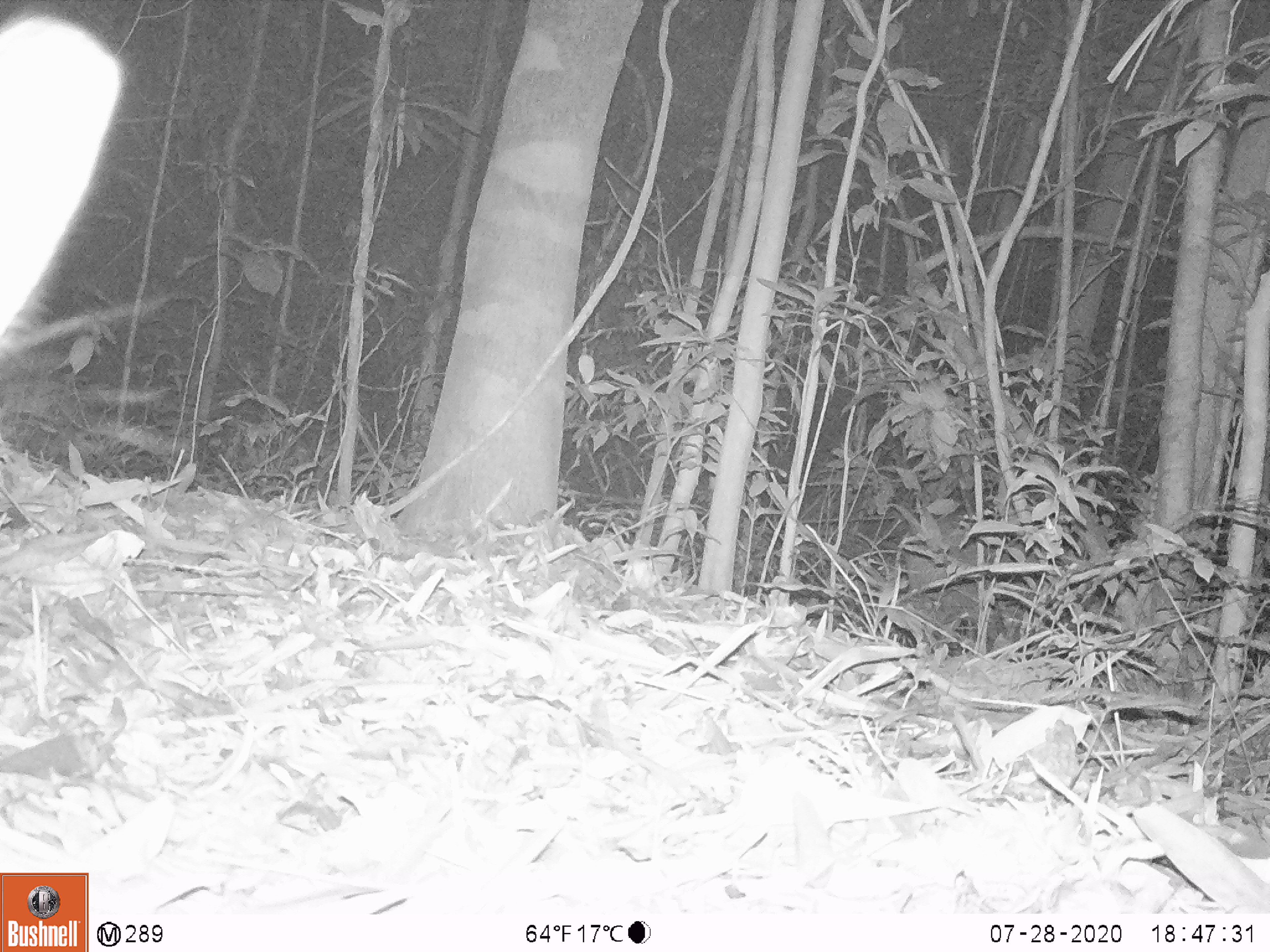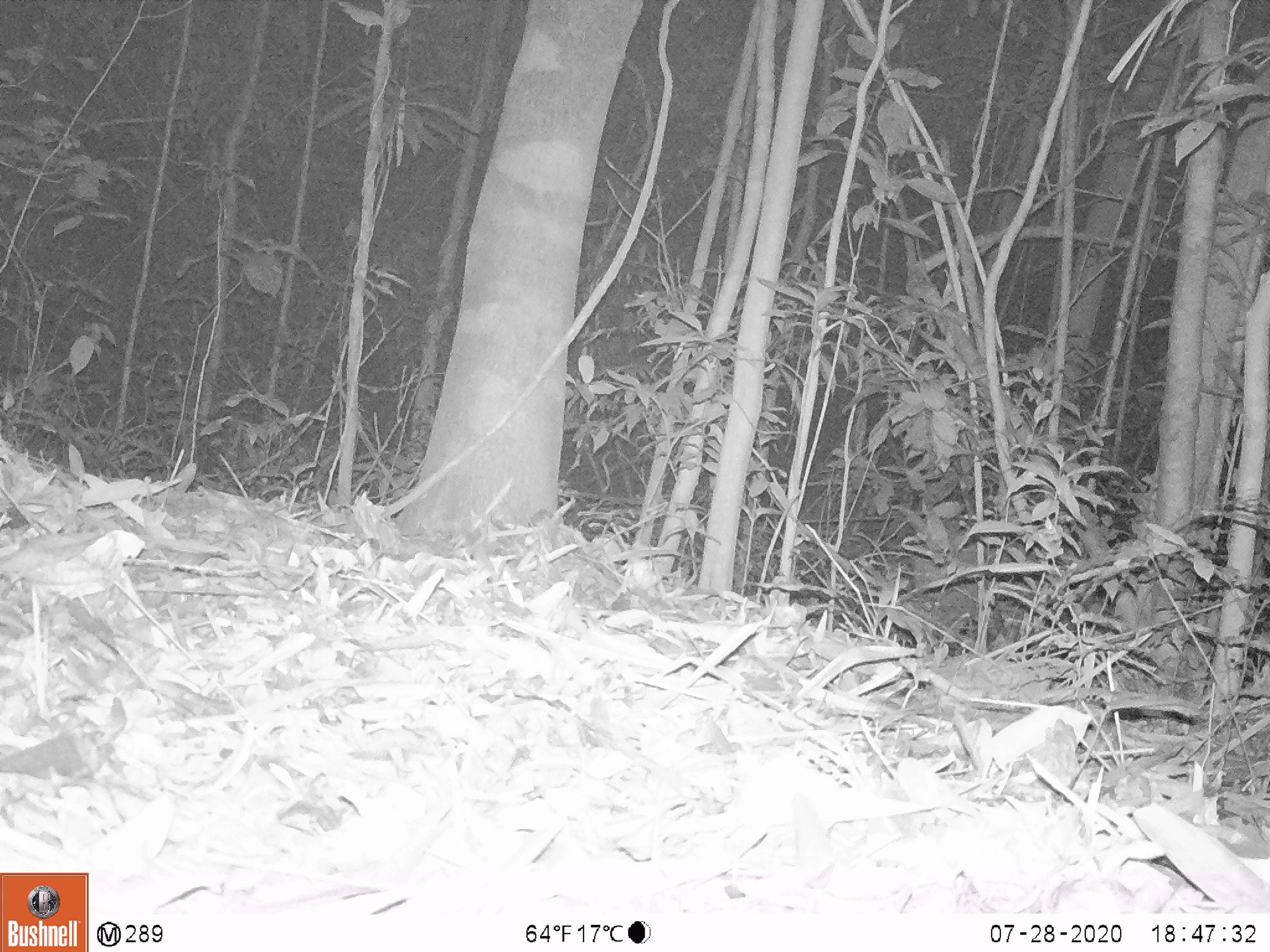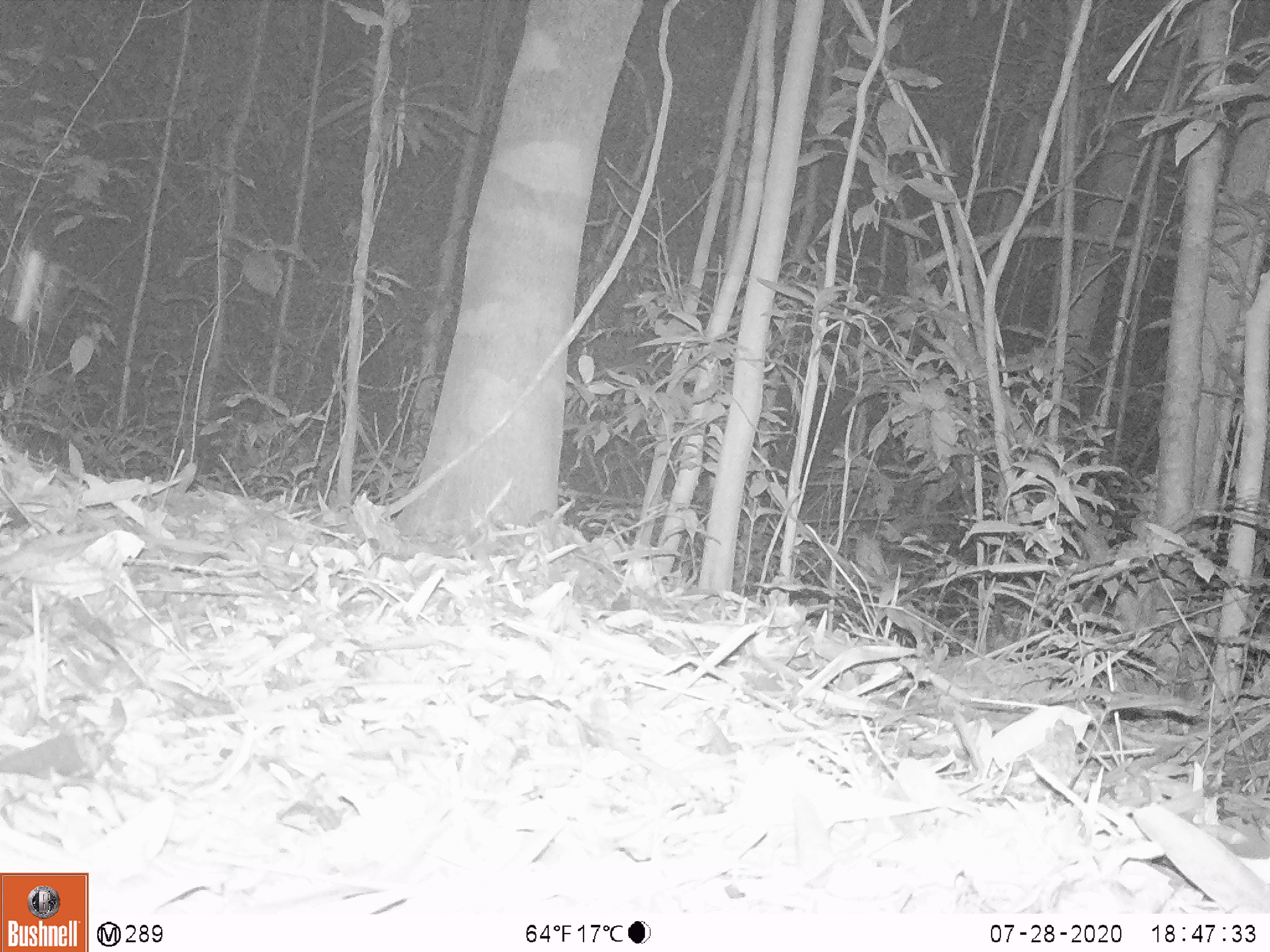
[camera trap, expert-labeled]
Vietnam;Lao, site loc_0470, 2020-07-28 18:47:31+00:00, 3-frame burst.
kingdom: Animalia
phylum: Chordata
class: Mammalia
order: Artiodactyla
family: Suidae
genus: Sus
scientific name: Sus scrofa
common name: eurasian wild pig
Eurasian wild pig (Sus scrofa). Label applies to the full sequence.